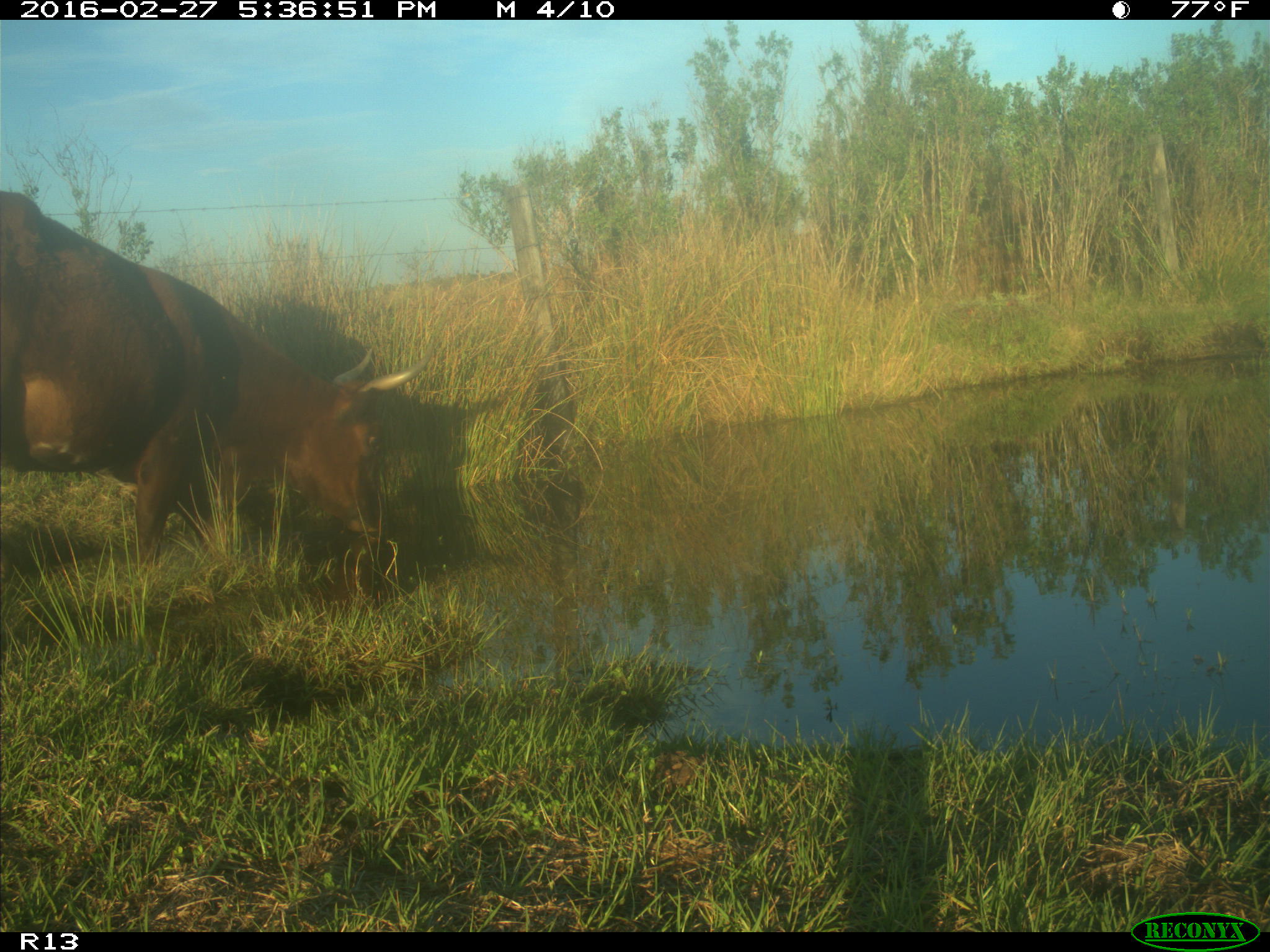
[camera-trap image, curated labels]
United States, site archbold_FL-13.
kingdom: Animalia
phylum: Chordata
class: Mammalia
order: Artiodactyla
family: Bovidae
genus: Bos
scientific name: Bos taurus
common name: domestic cow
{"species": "Bos taurus (domestic cow)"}